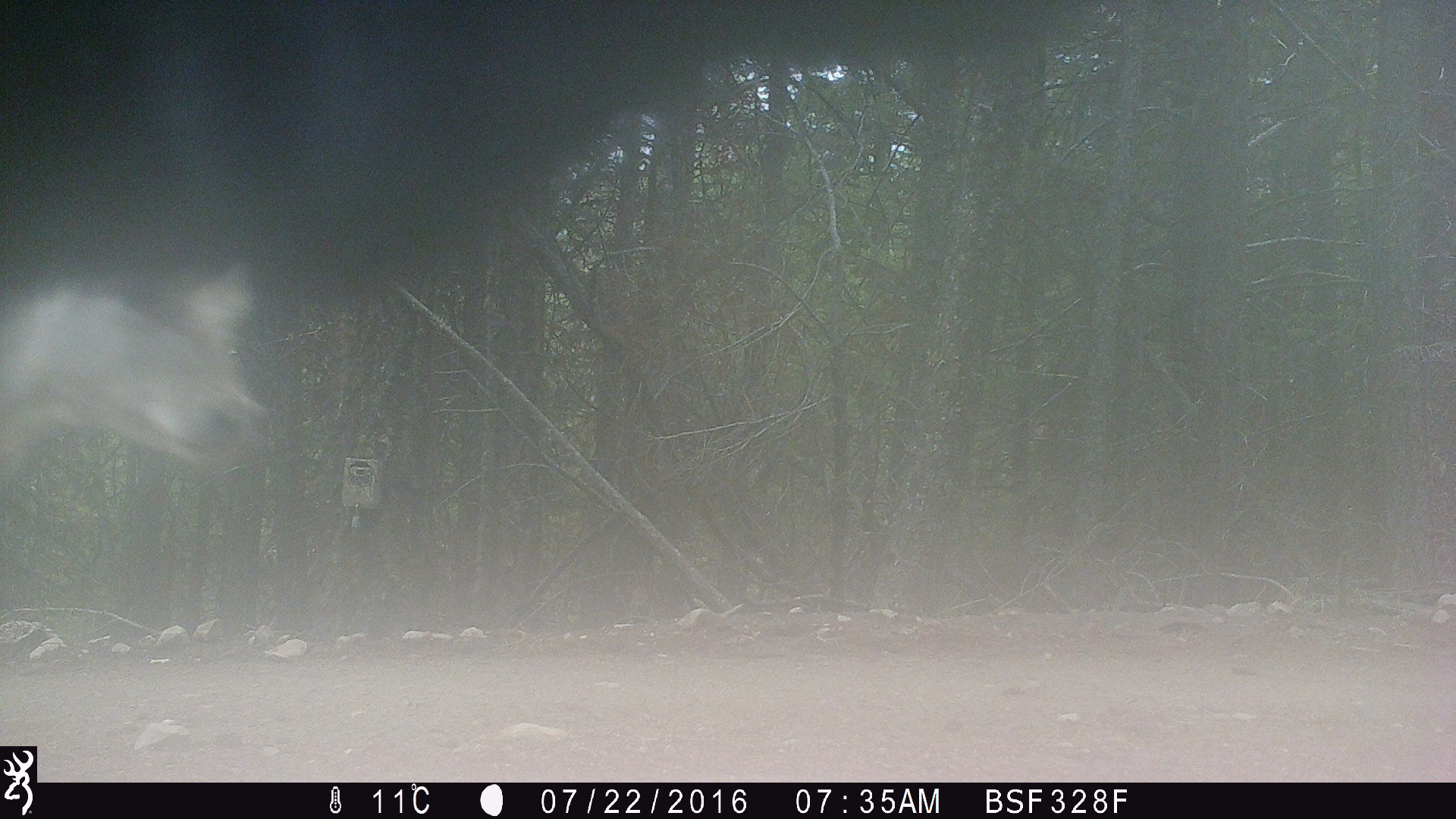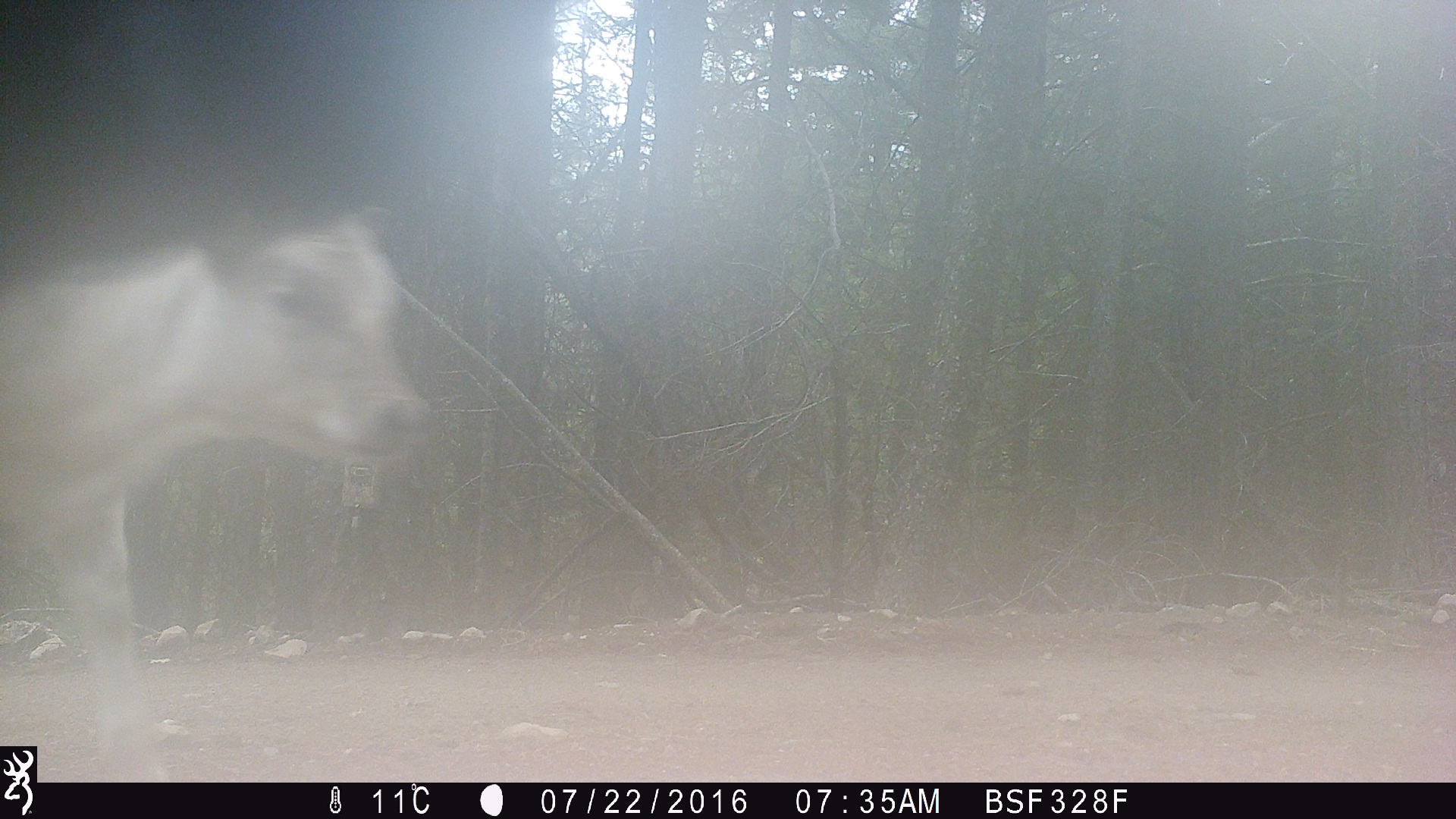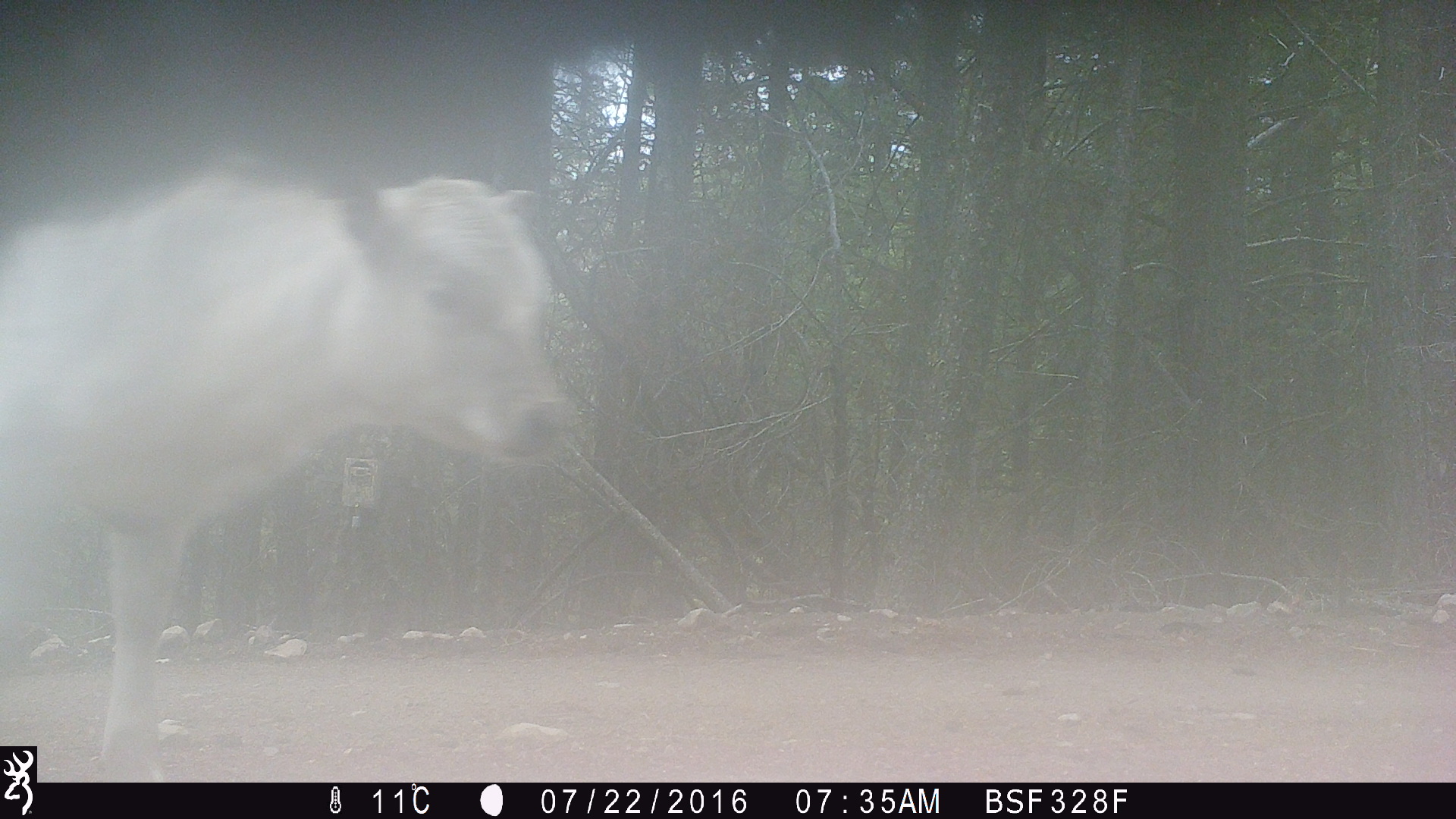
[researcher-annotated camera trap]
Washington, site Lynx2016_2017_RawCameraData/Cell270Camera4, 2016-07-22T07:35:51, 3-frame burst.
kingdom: Animalia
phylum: Chordata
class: Mammalia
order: Artiodactyla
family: Bovidae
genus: Bos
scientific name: Bos taurus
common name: domestic cattle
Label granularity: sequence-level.